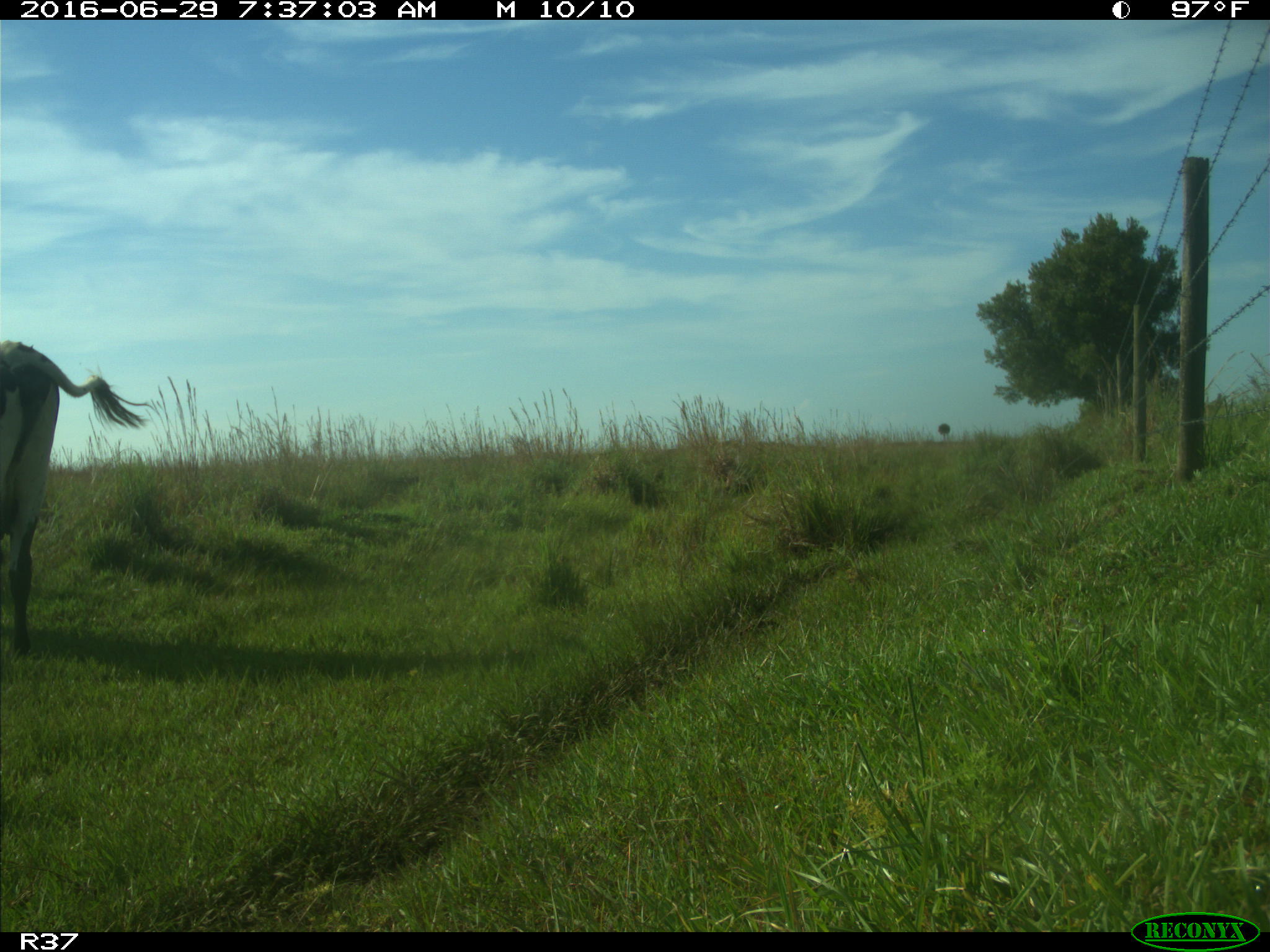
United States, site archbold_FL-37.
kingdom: Animalia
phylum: Chordata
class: Mammalia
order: Artiodactyla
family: Bovidae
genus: Bos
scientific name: Bos taurus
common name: domestic cow